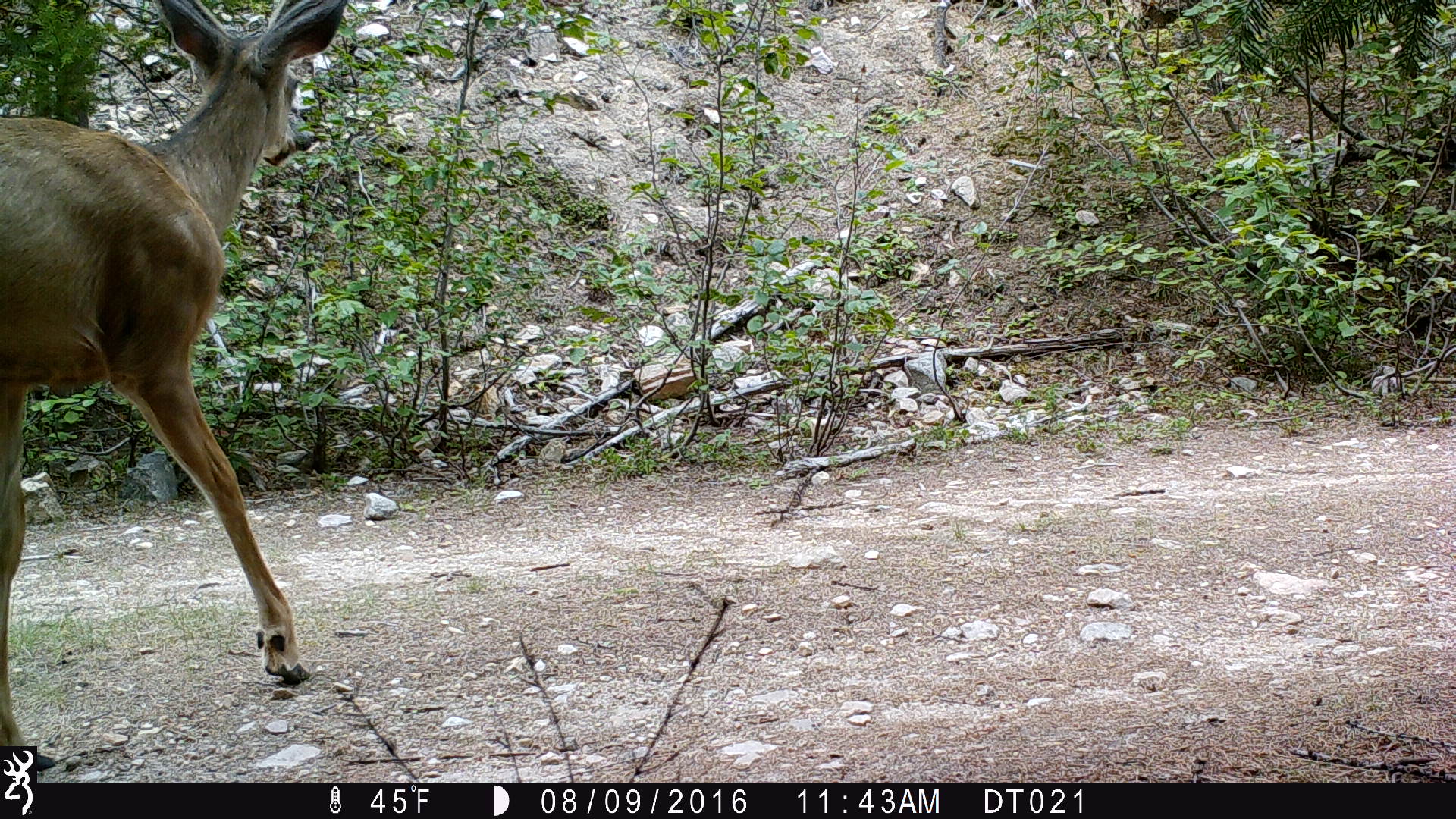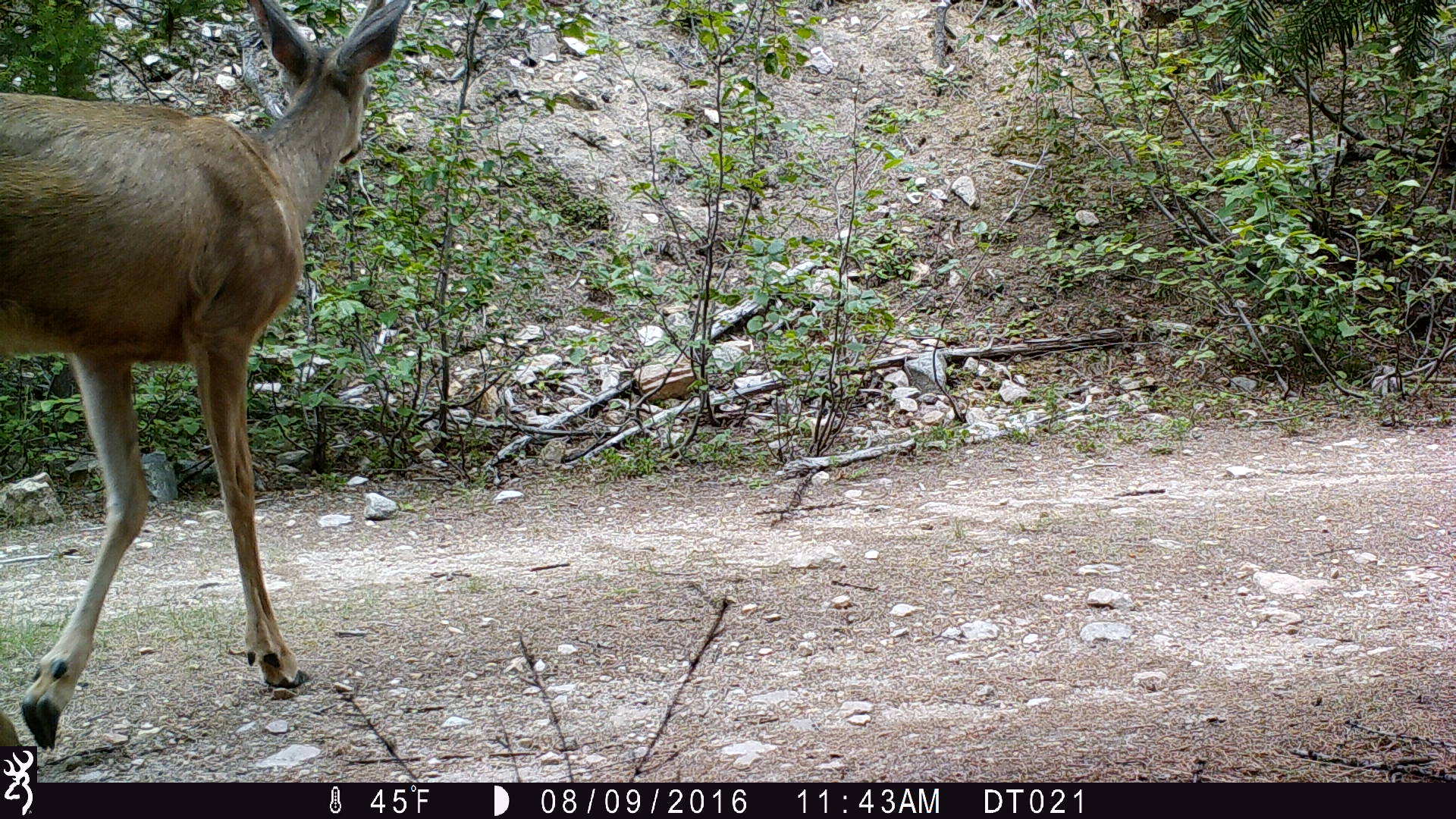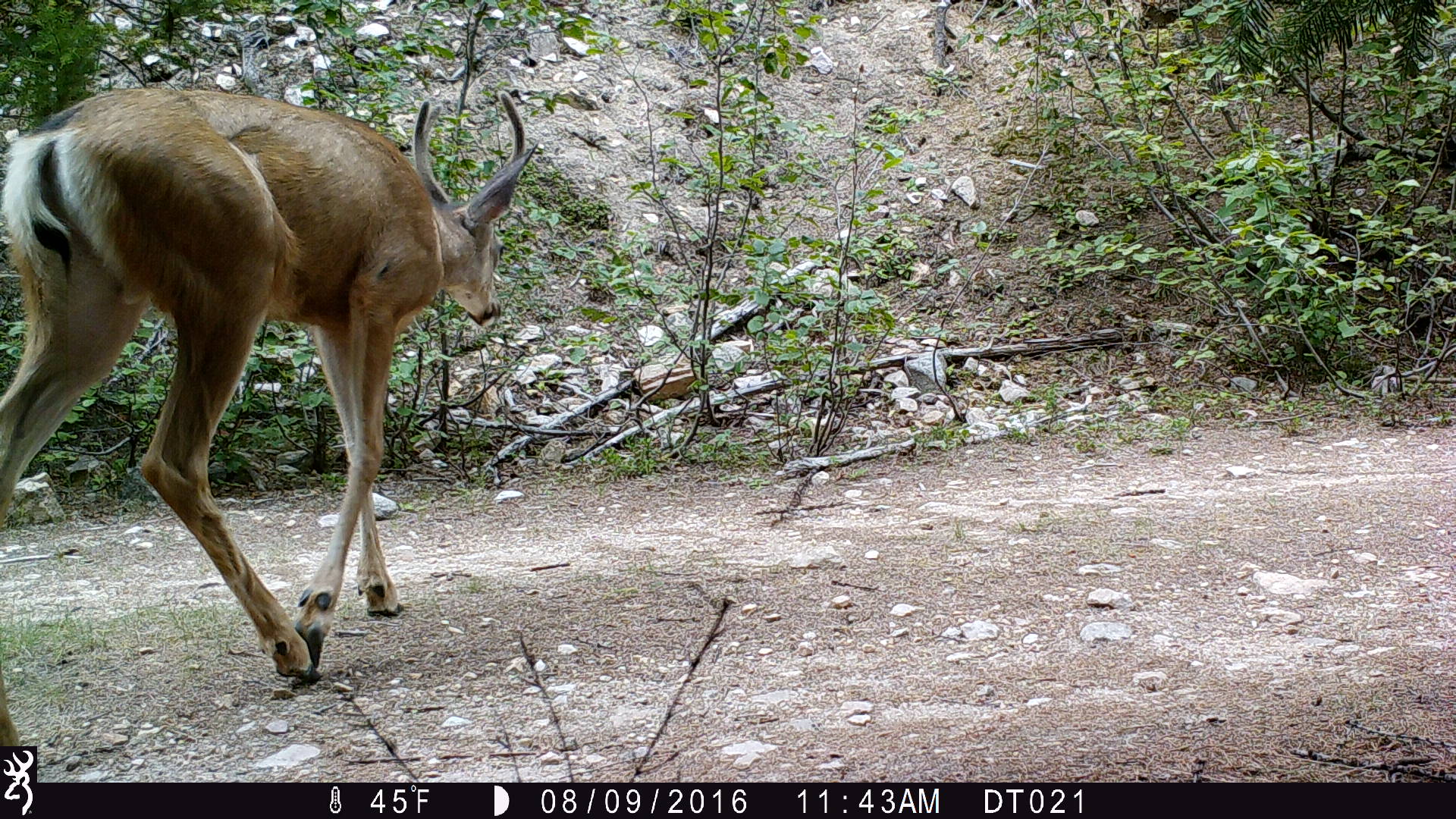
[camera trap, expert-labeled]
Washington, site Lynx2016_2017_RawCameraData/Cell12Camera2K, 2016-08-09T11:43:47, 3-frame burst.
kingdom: Animalia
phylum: Chordata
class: Mammalia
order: Artiodactyla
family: Cervidae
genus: Odocoileus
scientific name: Odocoileus hemionus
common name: mule deer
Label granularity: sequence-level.